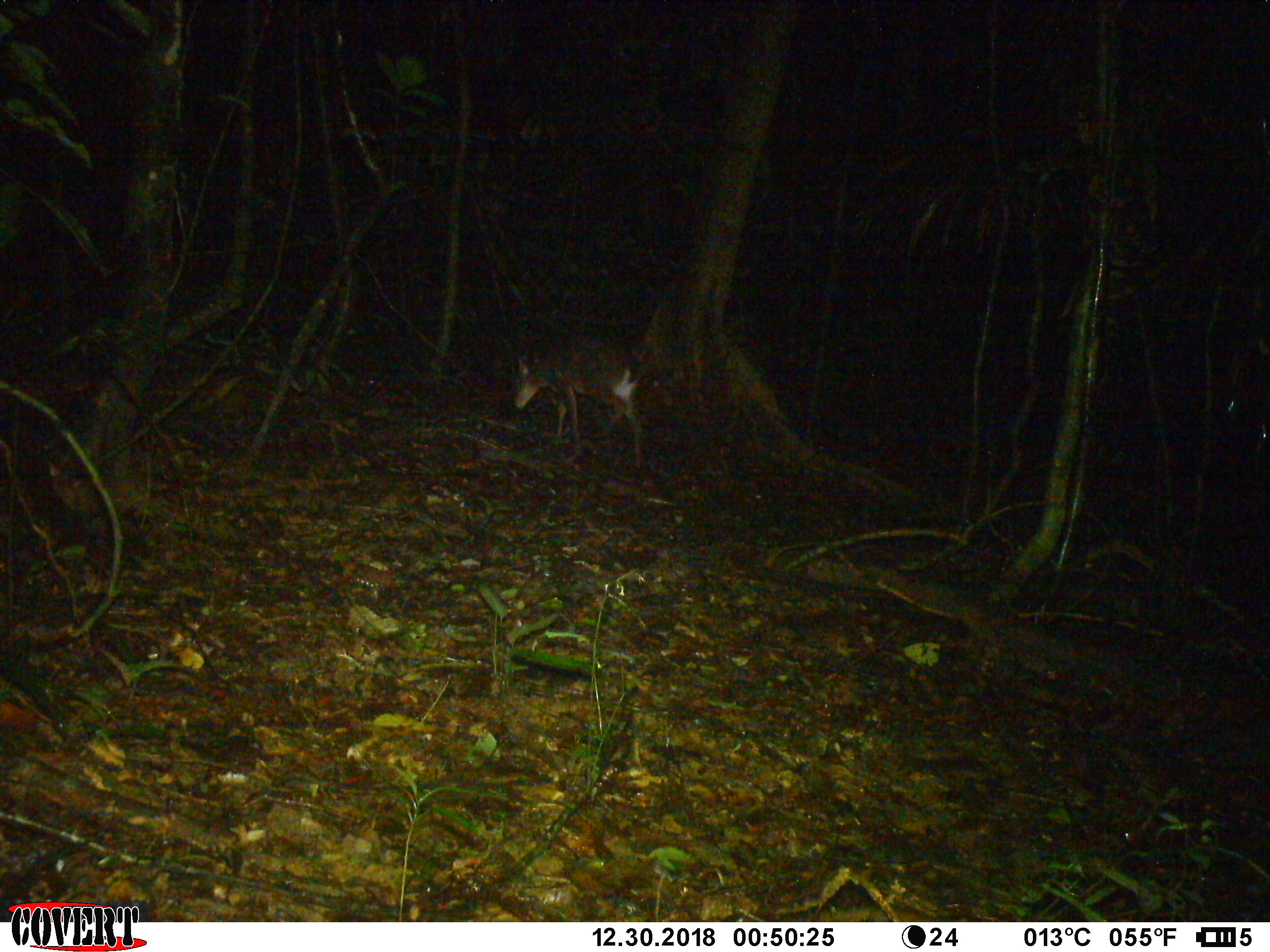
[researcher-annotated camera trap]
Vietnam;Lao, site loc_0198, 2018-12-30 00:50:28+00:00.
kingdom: Animalia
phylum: Chordata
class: Mammalia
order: Artiodactyla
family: Cervidae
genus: Muntiacus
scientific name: Muntiacus vuquangensis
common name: large-antlered muntjac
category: large antlered muntjac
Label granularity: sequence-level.